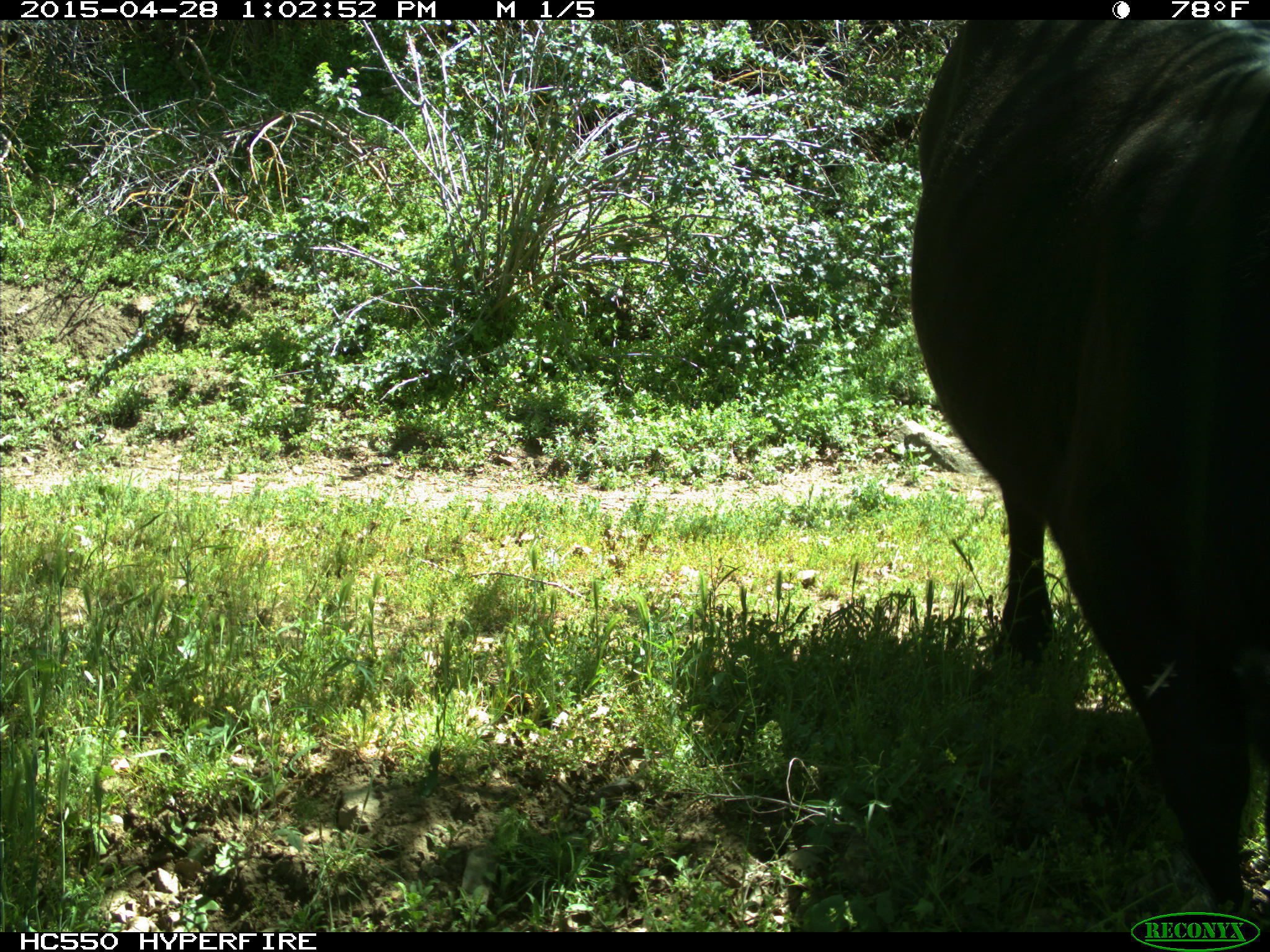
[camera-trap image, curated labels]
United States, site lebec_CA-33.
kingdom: Animalia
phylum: Chordata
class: Mammalia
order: Artiodactyla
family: Bovidae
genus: Bos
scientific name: Bos taurus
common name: domestic cow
Bos taurus (domestic cow).